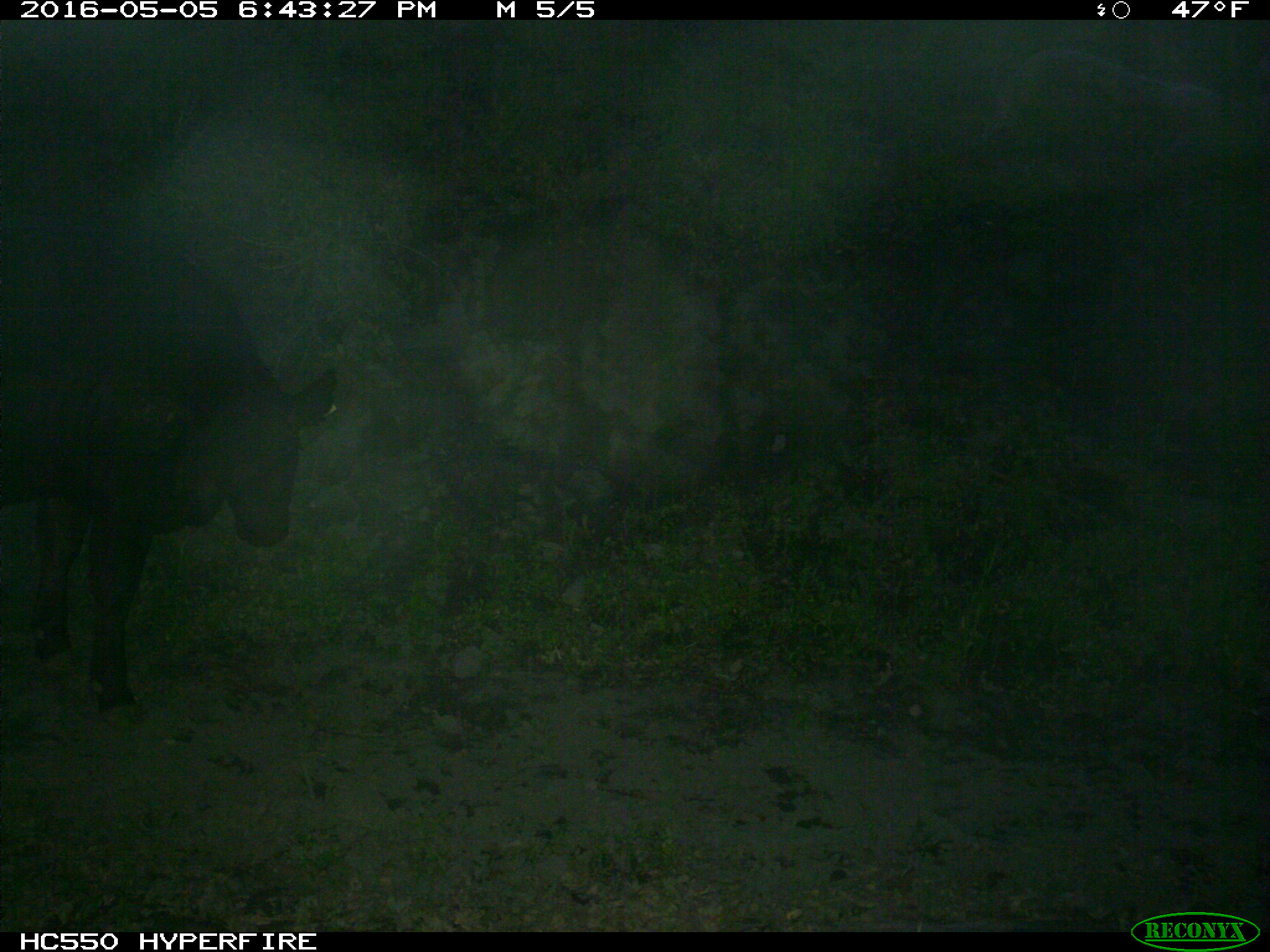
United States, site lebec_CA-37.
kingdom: Animalia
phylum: Chordata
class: Mammalia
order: Artiodactyla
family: Bovidae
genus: Bos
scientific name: Bos taurus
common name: domestic cow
Bos taurus (domestic cow).